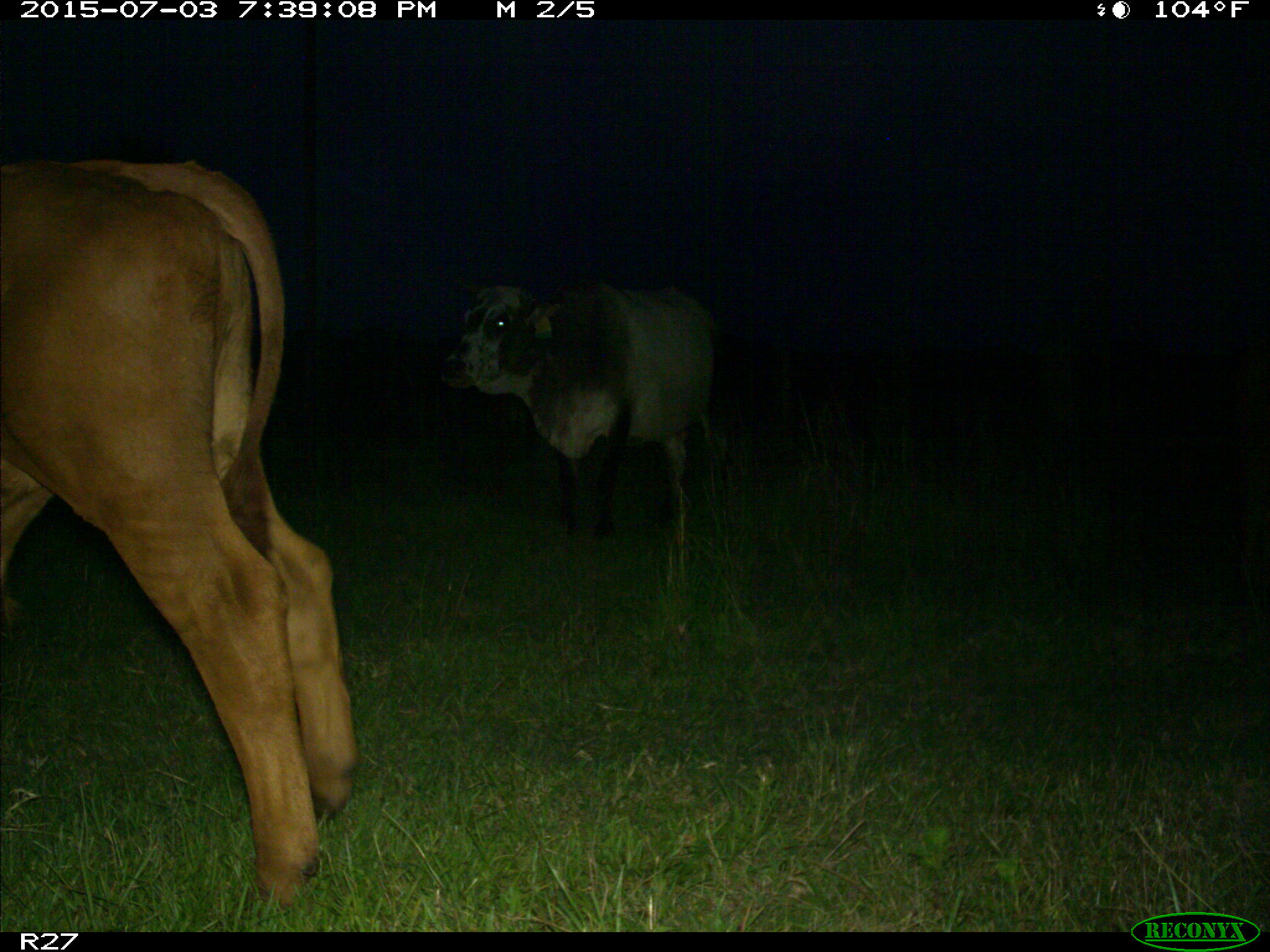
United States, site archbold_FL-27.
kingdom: Animalia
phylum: Chordata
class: Mammalia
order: Artiodactyla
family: Bovidae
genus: Bos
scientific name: Bos taurus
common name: domestic cow